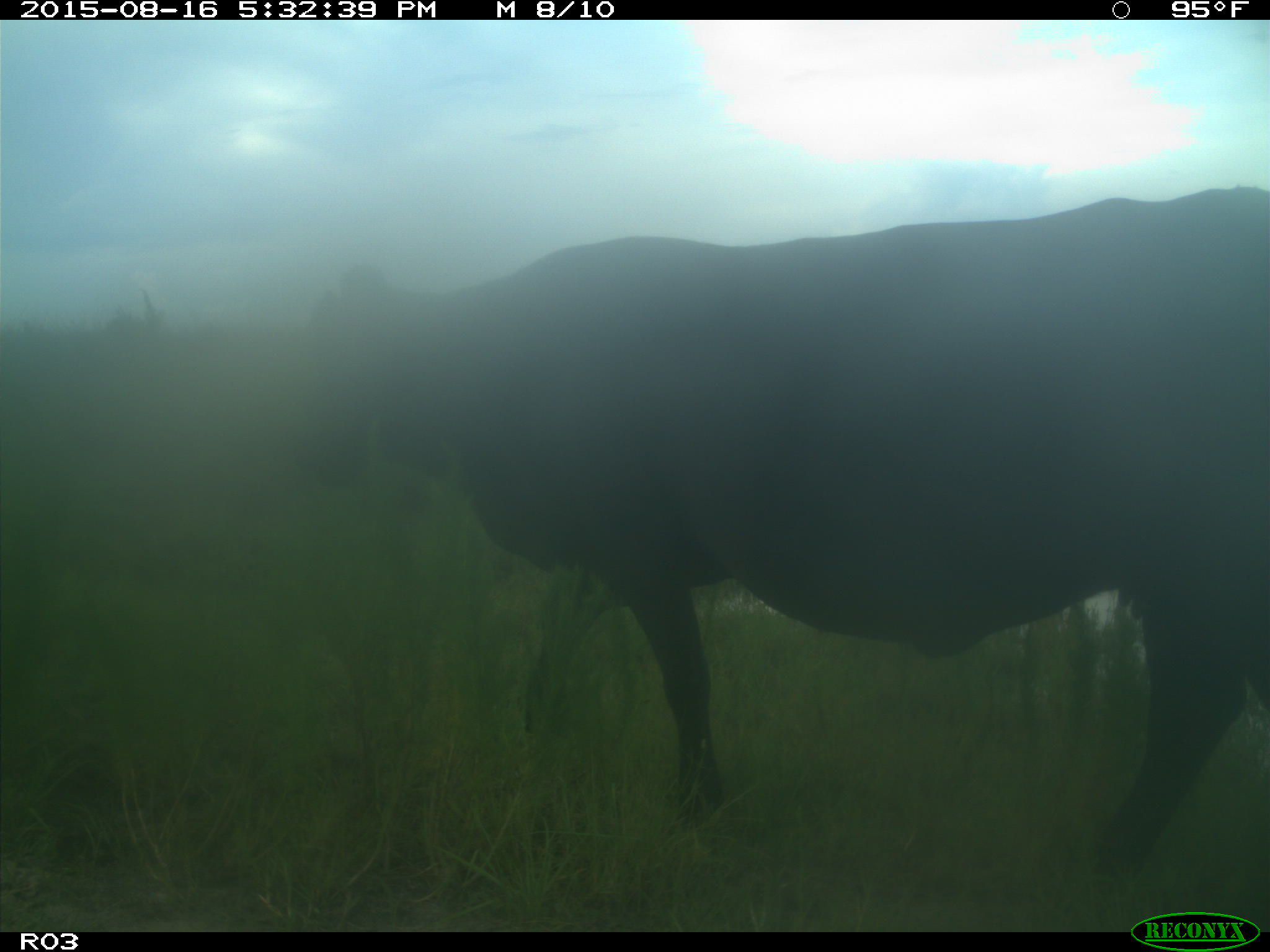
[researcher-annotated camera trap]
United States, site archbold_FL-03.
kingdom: Animalia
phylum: Chordata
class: Mammalia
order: Artiodactyla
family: Bovidae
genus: Bos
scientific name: Bos taurus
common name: domestic cow